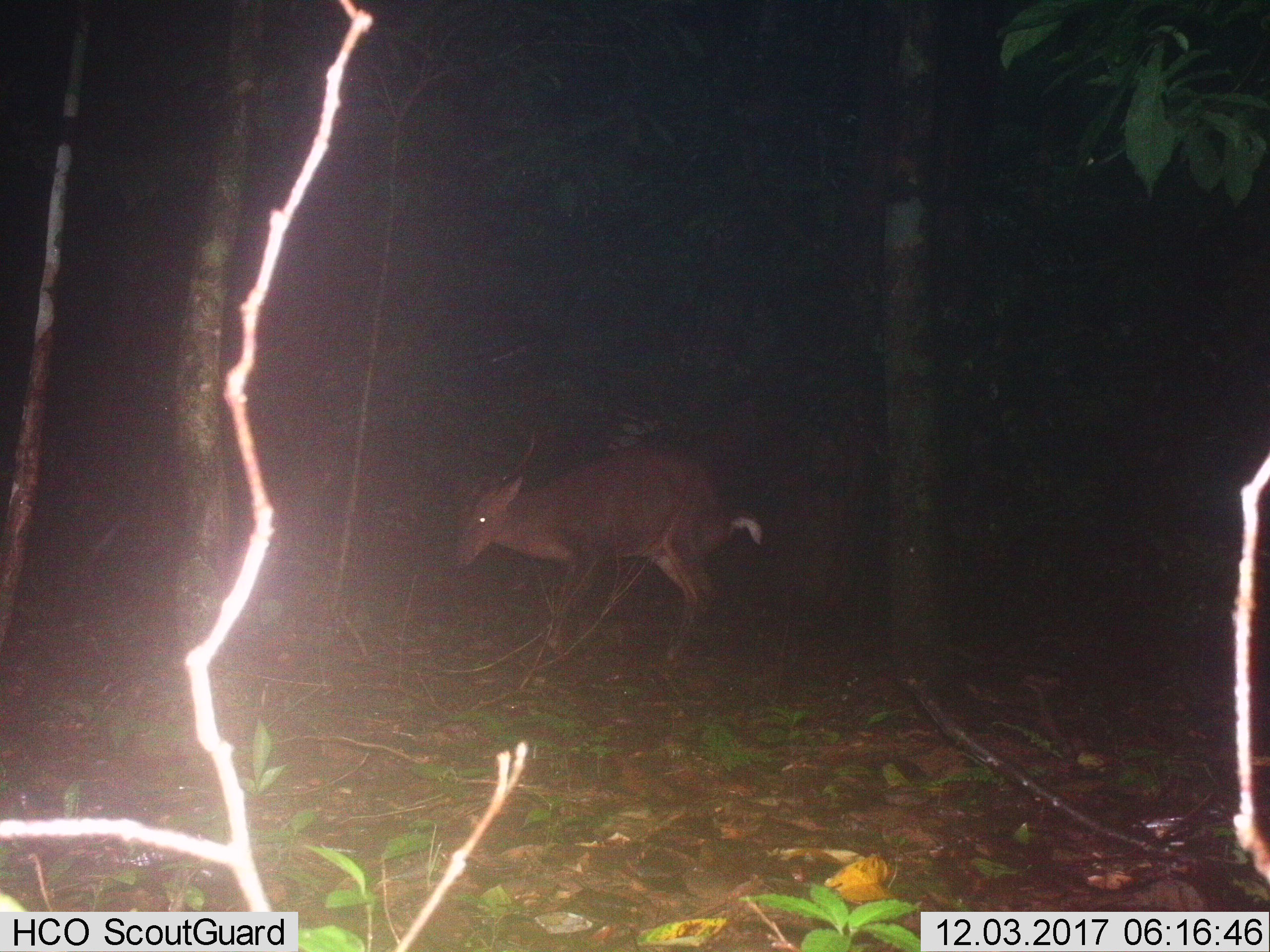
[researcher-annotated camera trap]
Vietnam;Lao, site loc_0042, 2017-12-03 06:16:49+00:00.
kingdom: Animalia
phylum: Chordata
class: Mammalia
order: Artiodactyla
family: Cervidae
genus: Muntiacus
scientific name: Muntiacus vuquangensis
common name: large-antlered muntjac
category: large antlered muntjac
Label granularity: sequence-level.